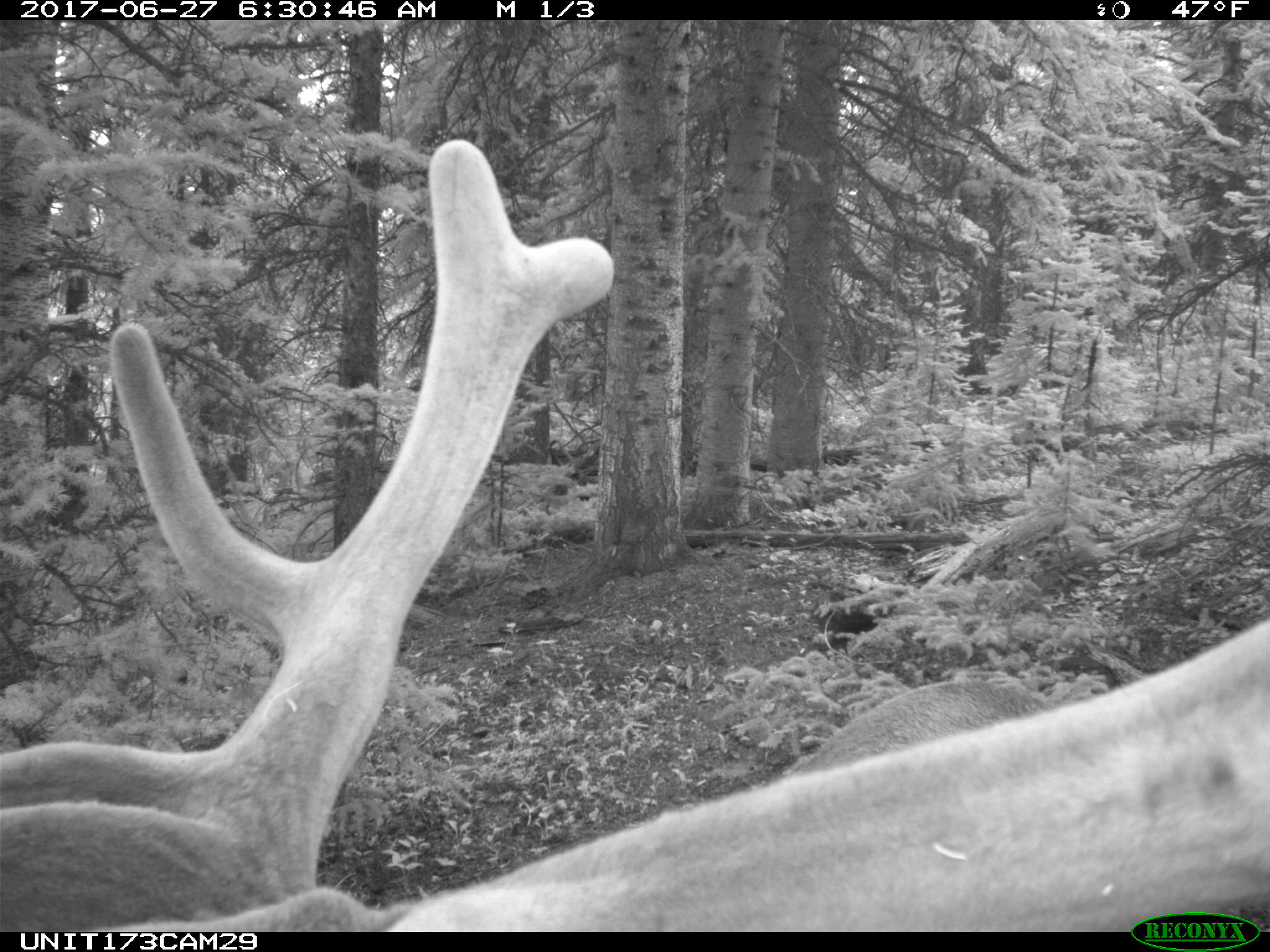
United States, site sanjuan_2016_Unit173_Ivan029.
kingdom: Animalia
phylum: Chordata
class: Mammalia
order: Artiodactyla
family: Cervidae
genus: Cervus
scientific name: Cervus elaphus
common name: red deer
Cervus elaphus (red deer).